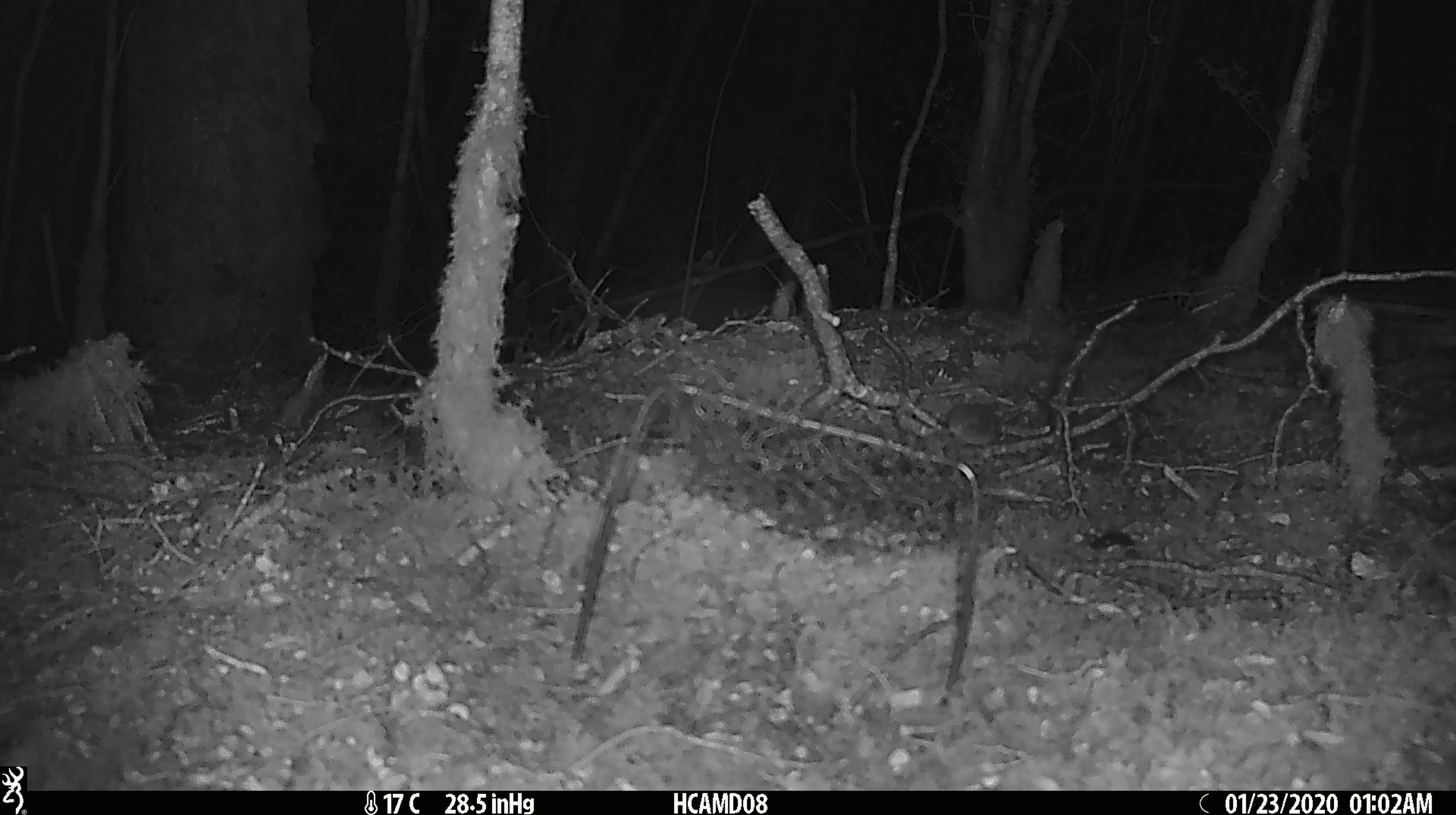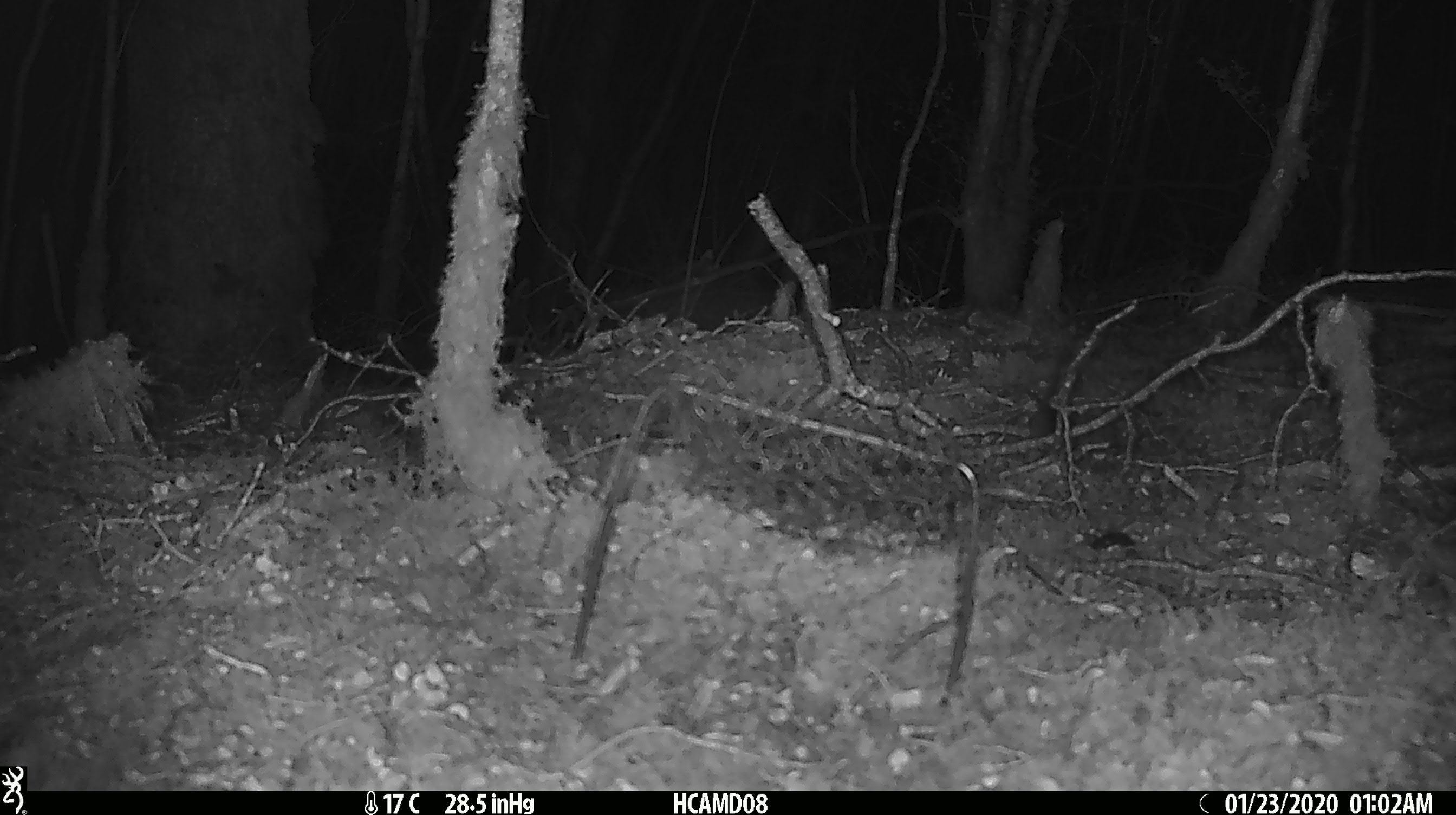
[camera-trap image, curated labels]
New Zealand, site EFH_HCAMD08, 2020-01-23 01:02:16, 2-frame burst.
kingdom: Animalia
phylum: Chordata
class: Mammalia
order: Rodentia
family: Muridae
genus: Mus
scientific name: Mus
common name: mouse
Mouse (Mus).